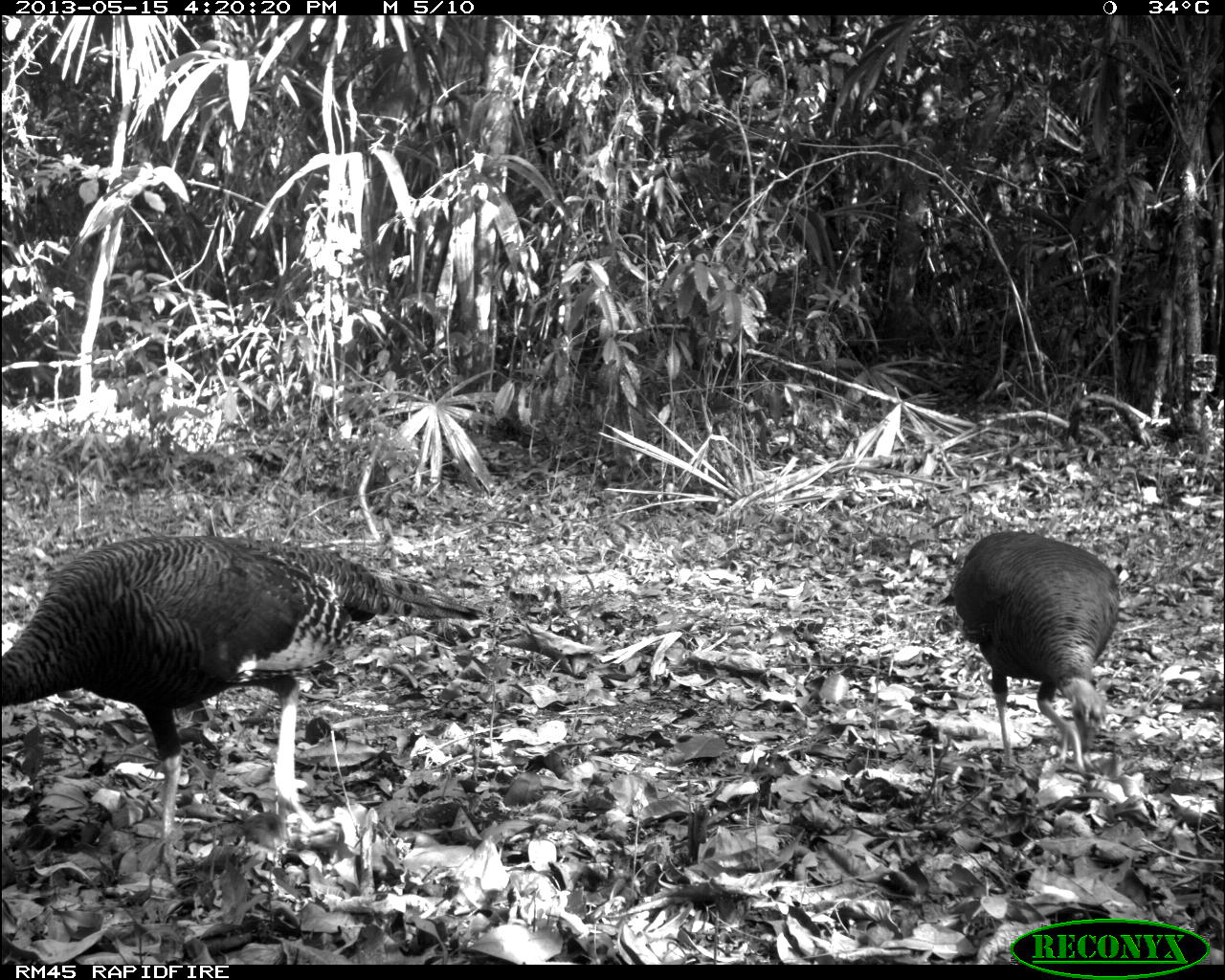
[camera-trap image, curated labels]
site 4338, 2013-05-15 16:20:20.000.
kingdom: Animalia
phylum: Chordata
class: Aves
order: Galliformes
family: Phasianidae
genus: Meleagris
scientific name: Meleagris ocellata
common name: ocellated turkey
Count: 2.